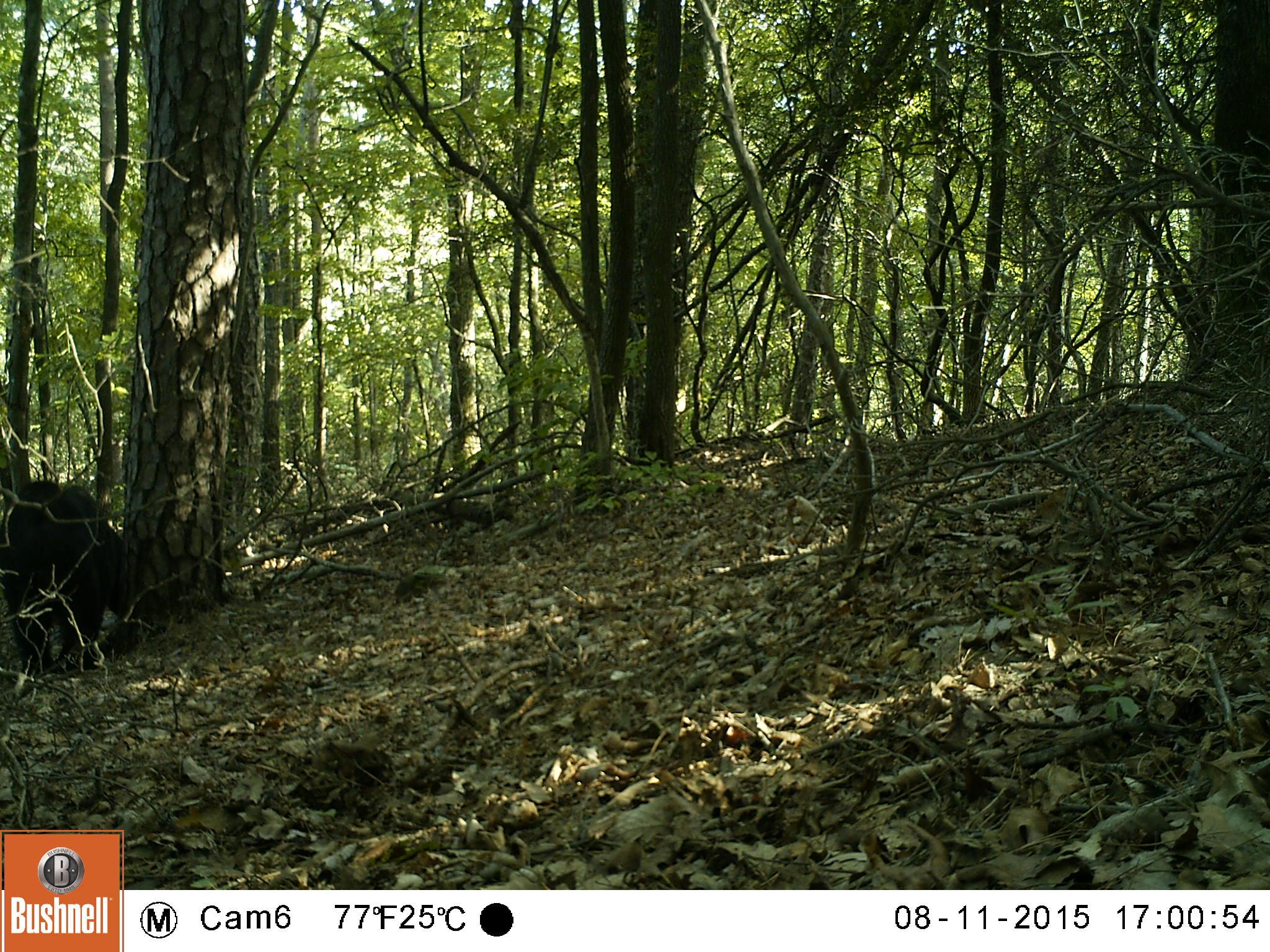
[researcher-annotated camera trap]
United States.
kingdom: Animalia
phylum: Chordata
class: Mammalia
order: Carnivora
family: Ursidae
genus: Ursus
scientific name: Ursus americanus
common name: american black bear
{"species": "American Black Bear (Ursus americanus)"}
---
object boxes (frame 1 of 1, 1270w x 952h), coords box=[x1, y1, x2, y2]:
American Black Bear: box=[12, 470, 163, 671]